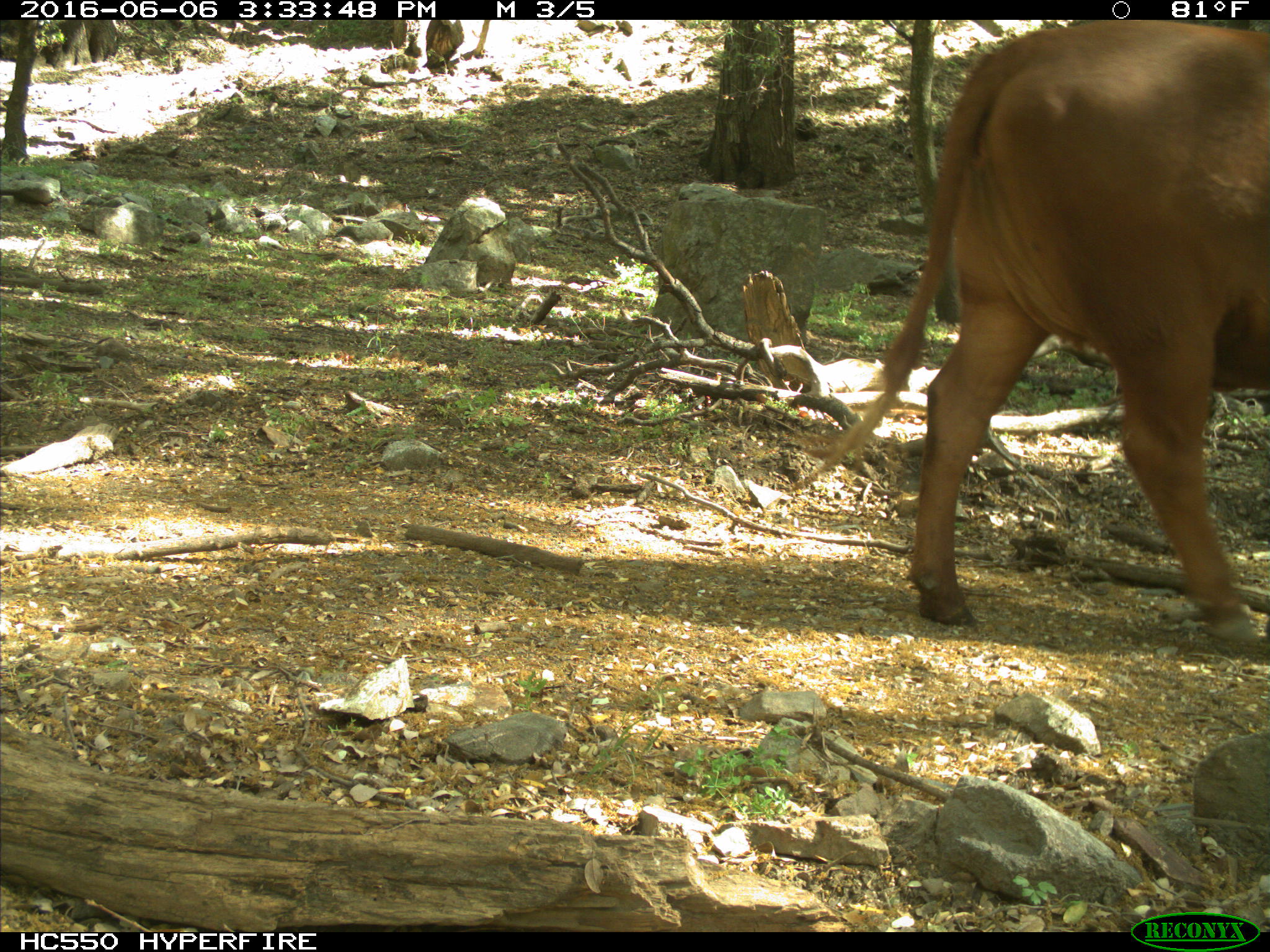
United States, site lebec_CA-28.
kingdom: Animalia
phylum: Chordata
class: Mammalia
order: Artiodactyla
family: Bovidae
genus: Bos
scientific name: Bos taurus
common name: domestic cow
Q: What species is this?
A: Bos taurus (domestic cow).